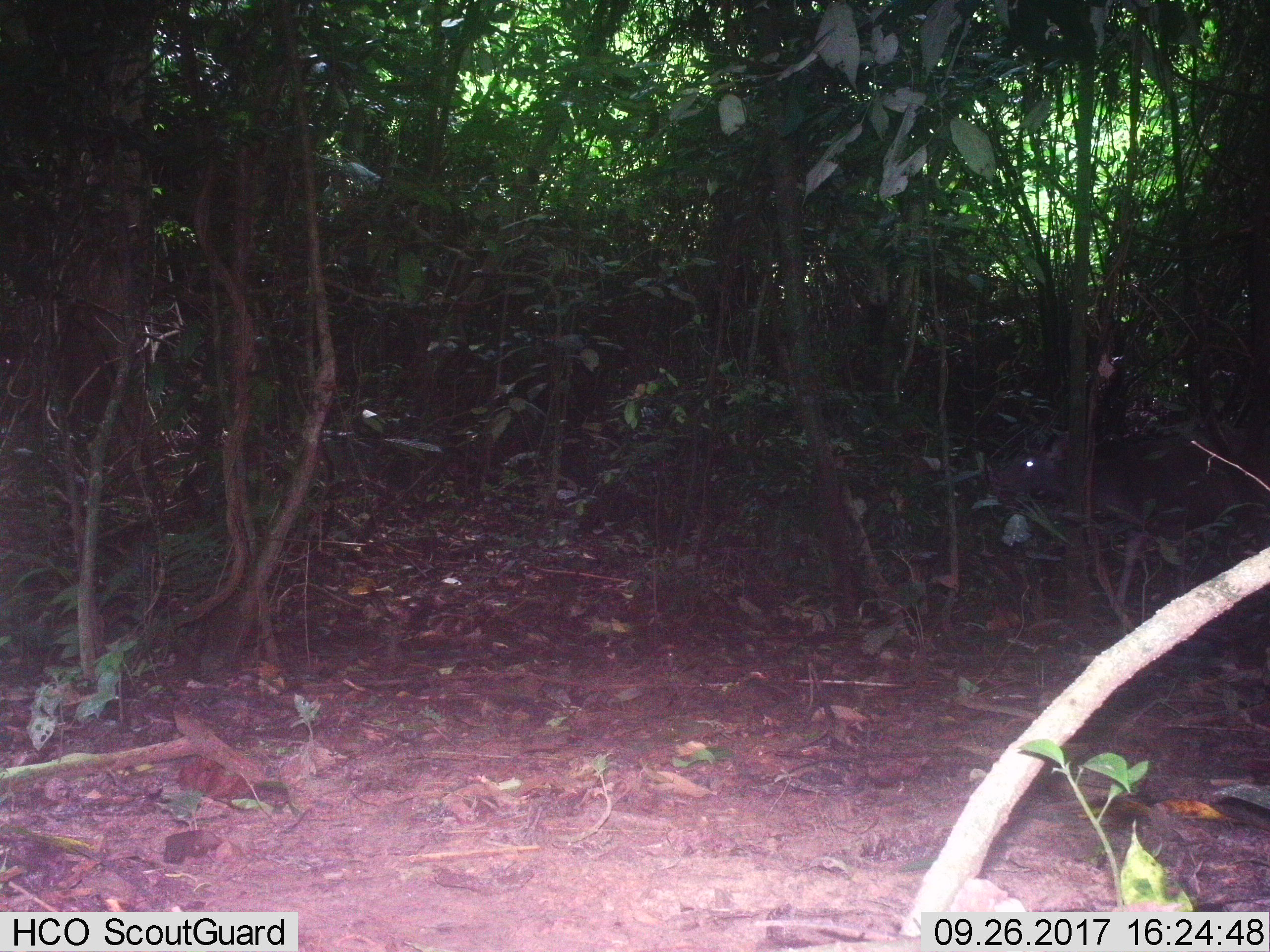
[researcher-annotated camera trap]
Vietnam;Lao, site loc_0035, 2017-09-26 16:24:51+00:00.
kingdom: Animalia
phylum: Chordata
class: Mammalia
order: Artiodactyla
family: Cervidae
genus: Rusa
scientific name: Rusa unicolor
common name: sambar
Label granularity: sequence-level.